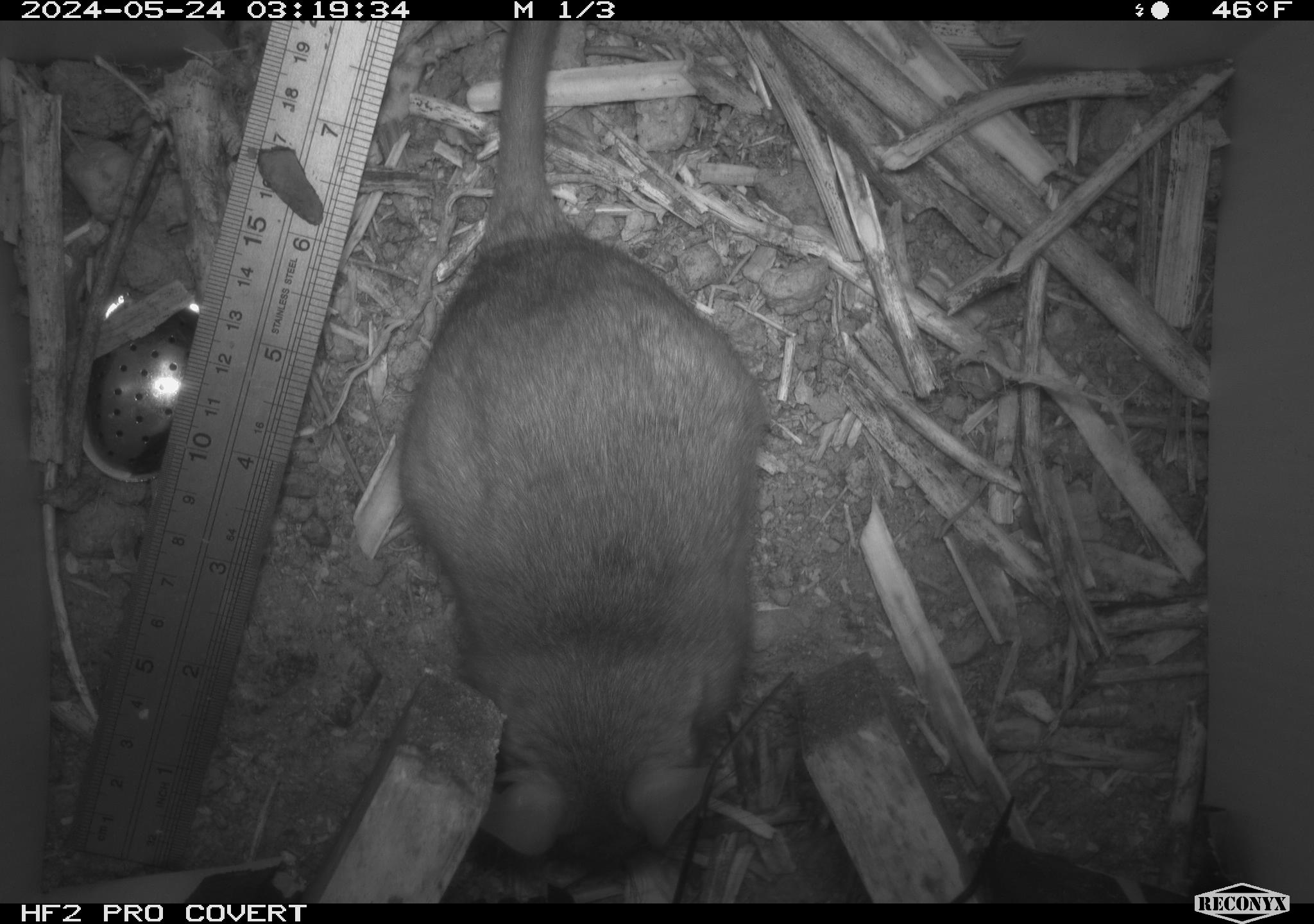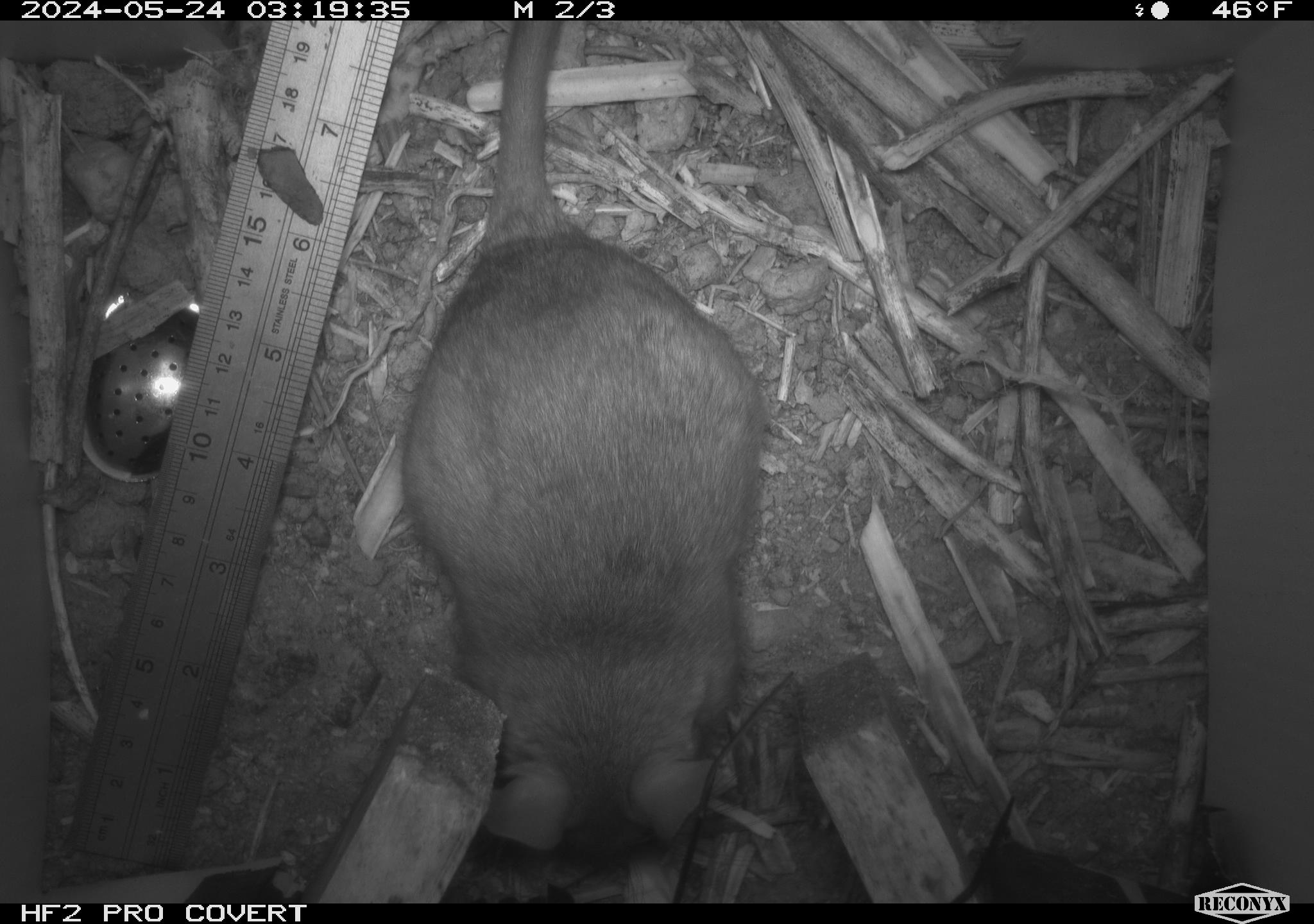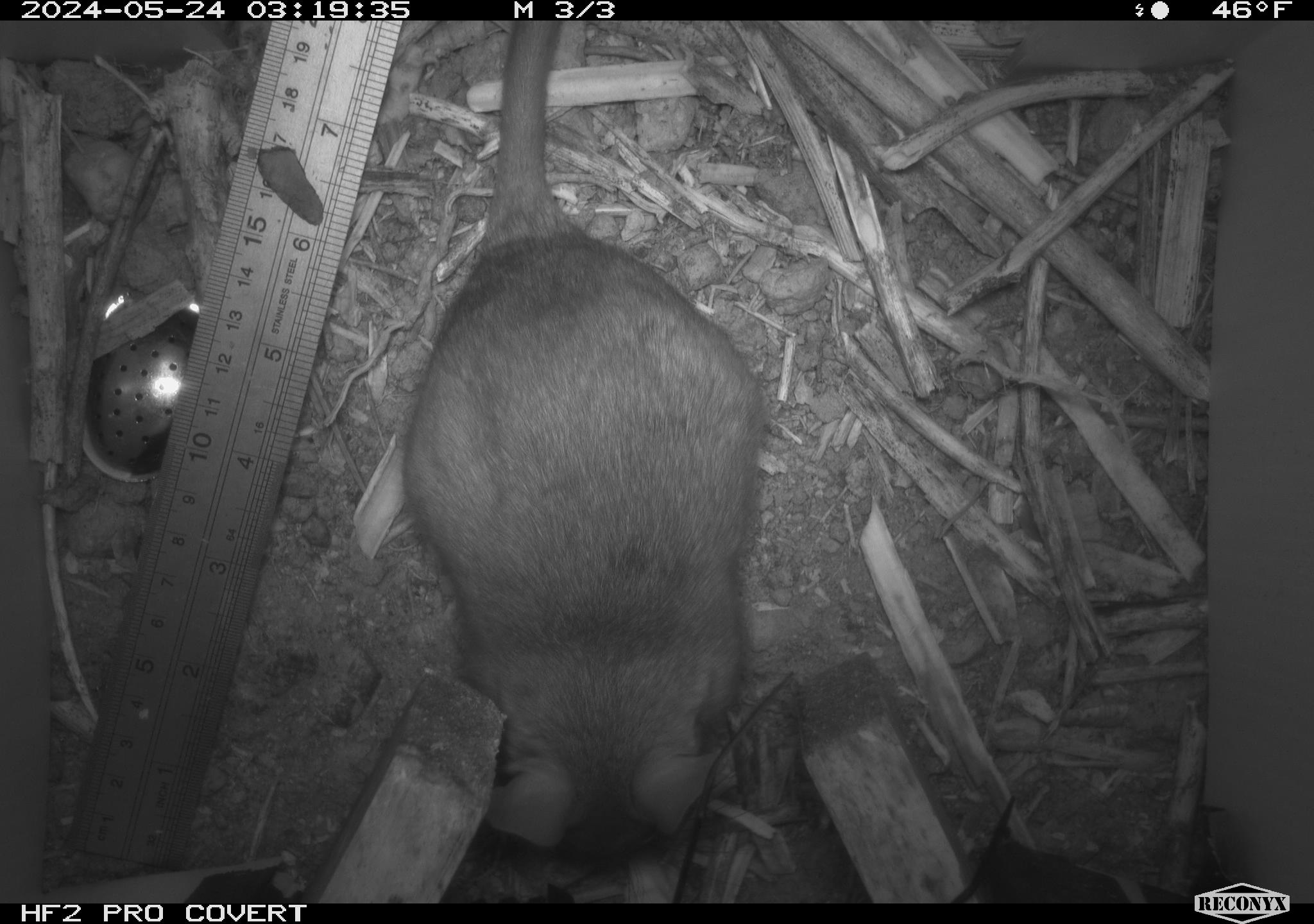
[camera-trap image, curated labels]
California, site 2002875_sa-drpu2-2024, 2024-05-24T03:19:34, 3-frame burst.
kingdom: Animalia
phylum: Chordata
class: Mammalia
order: Rodentia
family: Cricetidae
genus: Neotoma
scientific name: Neotoma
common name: pack rat or woodrat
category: neotoma species